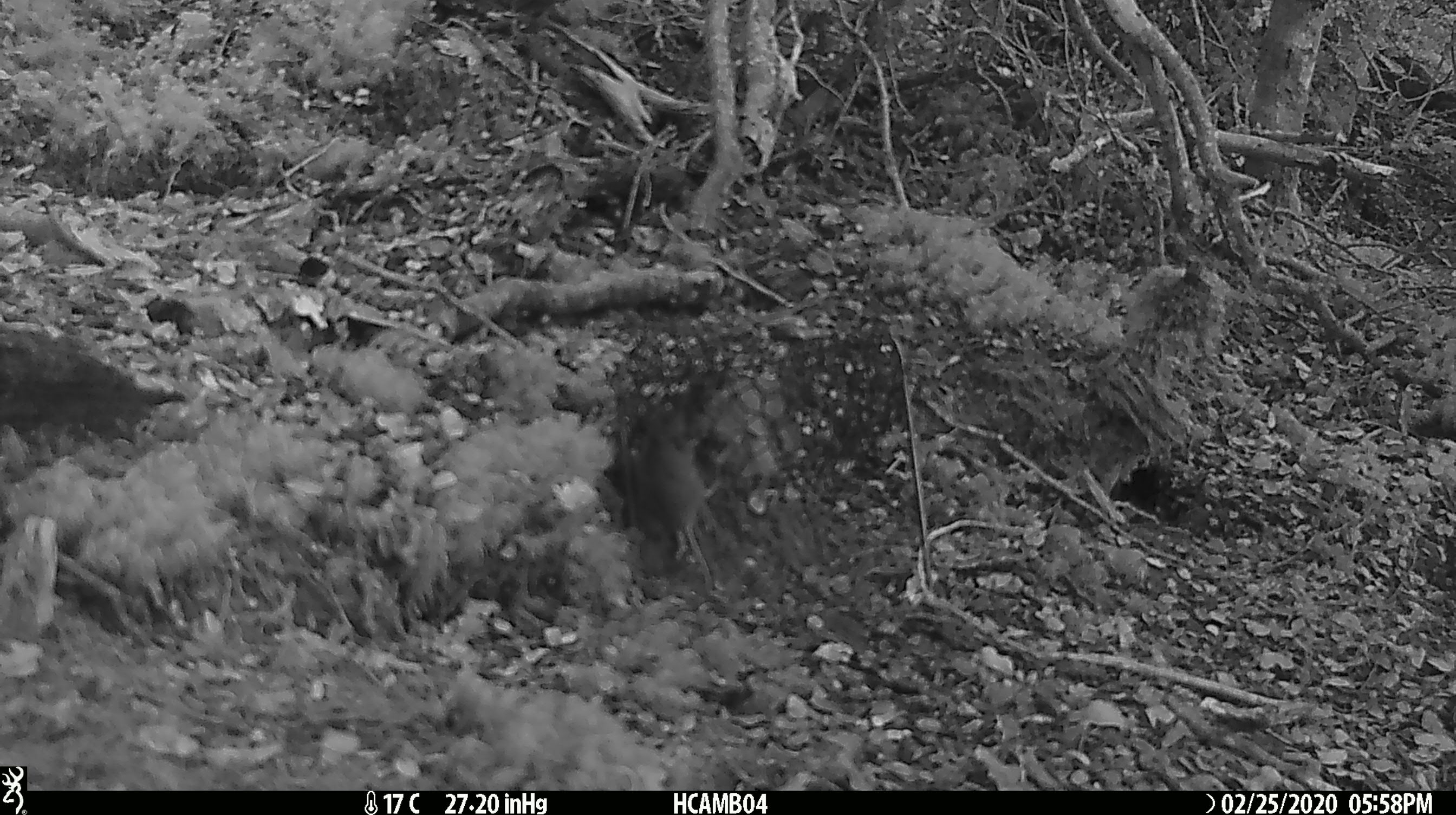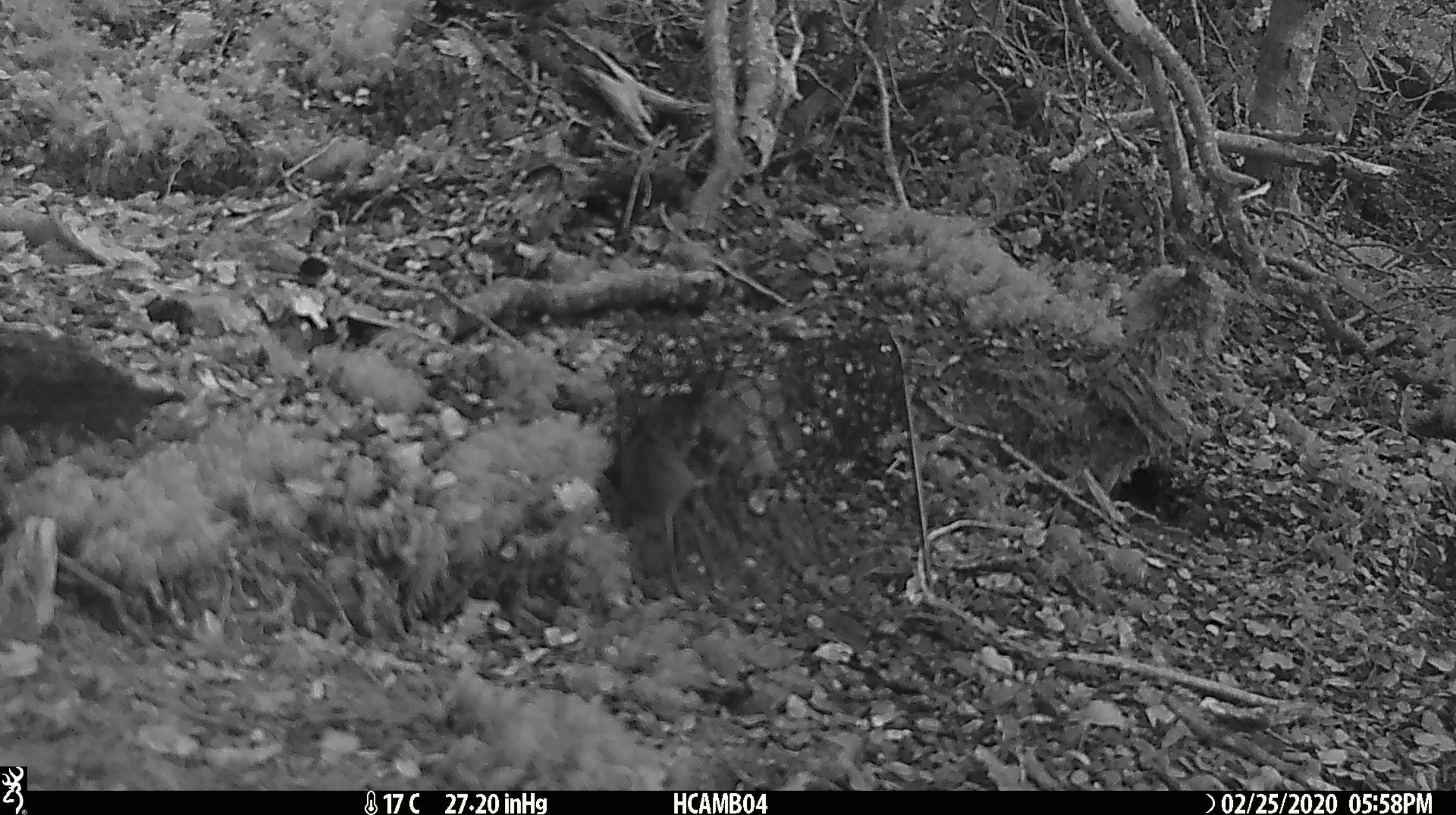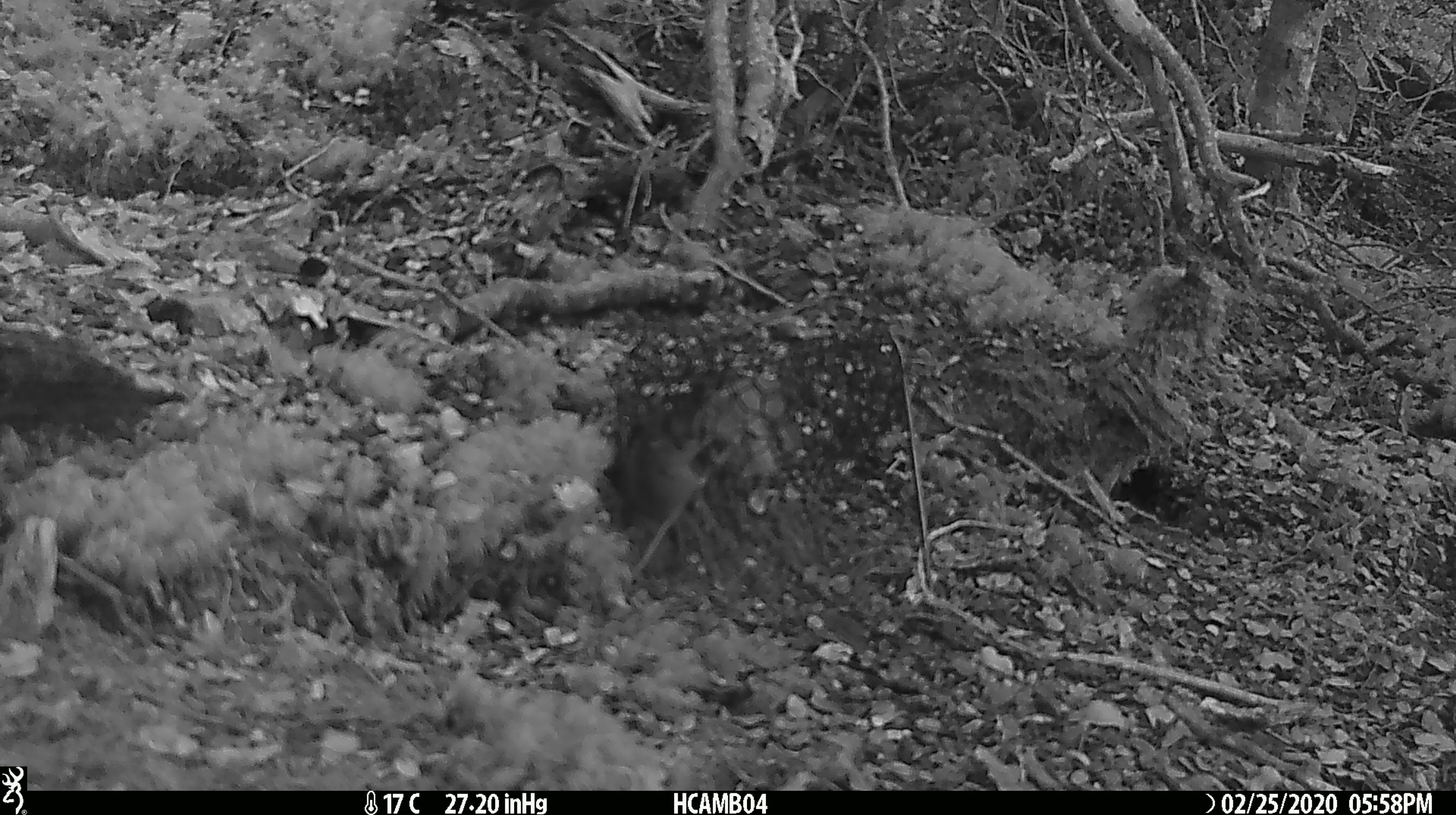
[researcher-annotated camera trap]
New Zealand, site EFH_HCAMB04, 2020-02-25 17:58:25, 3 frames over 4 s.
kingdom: Animalia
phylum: Chordata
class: Mammalia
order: Rodentia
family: Muridae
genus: Mus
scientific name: Mus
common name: mouse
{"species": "mouse (Mus)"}